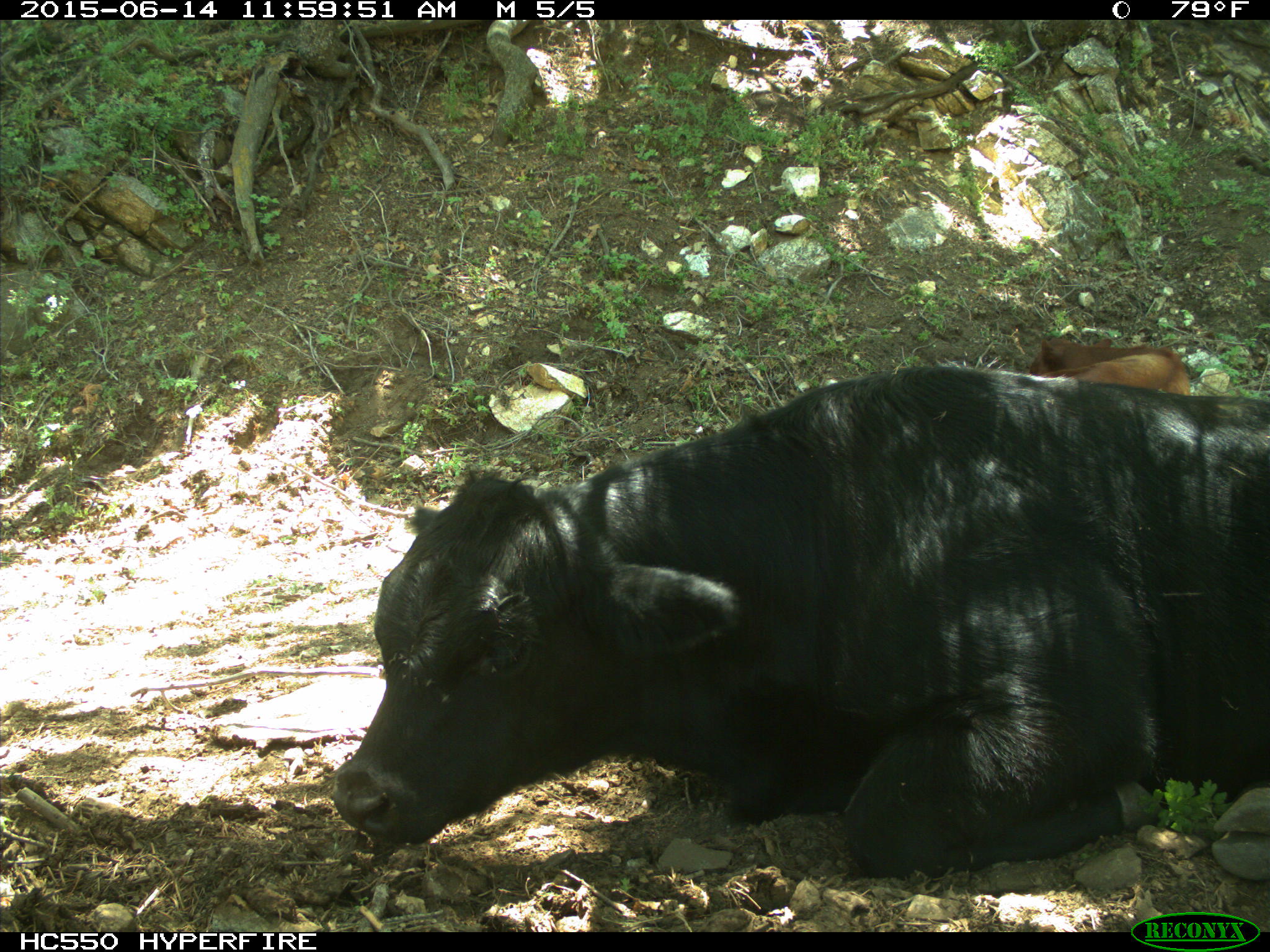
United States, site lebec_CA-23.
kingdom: Animalia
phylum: Chordata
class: Mammalia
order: Artiodactyla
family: Bovidae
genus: Bos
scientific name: Bos taurus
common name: domestic cow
Bos taurus (domestic cow).